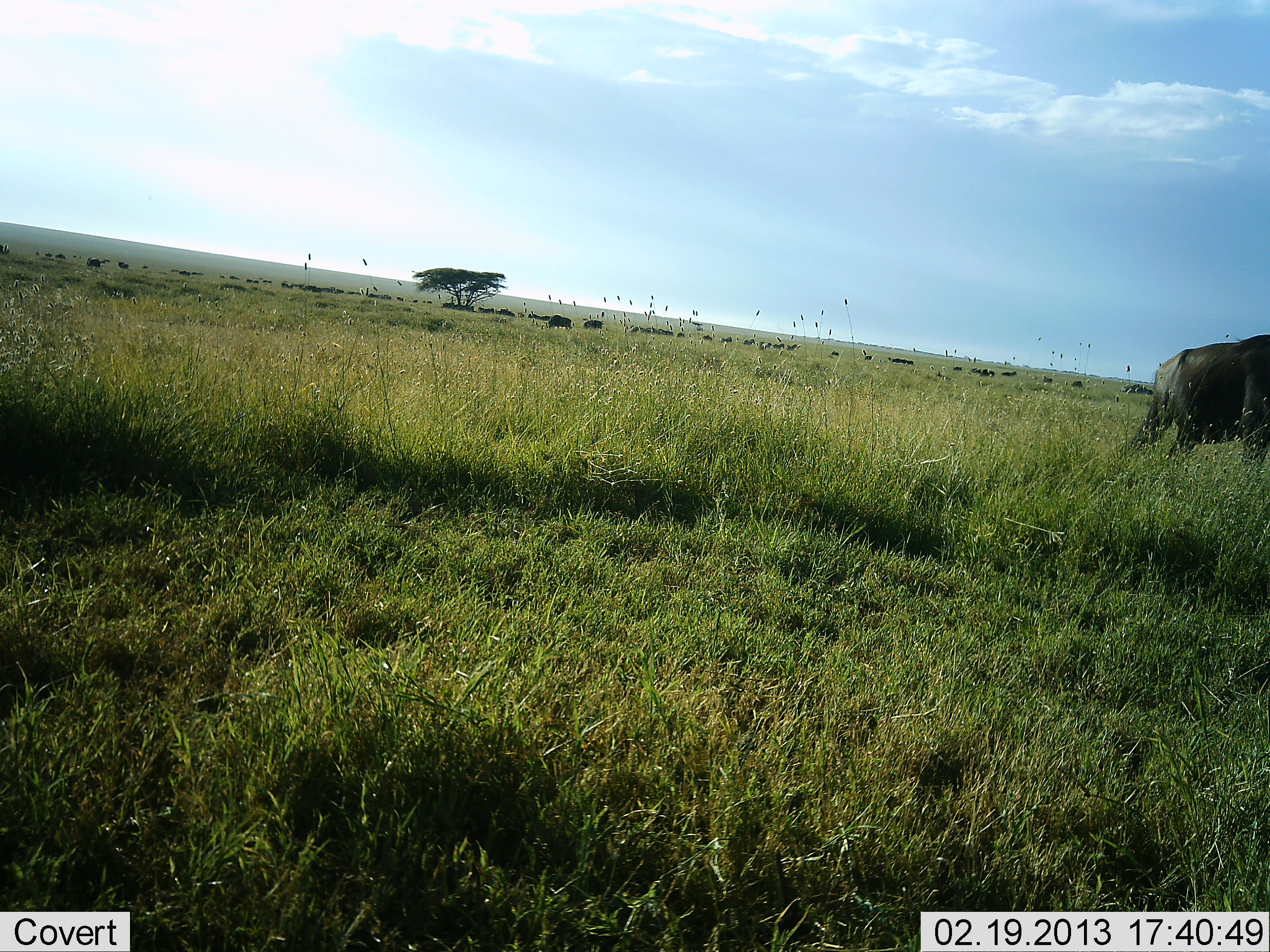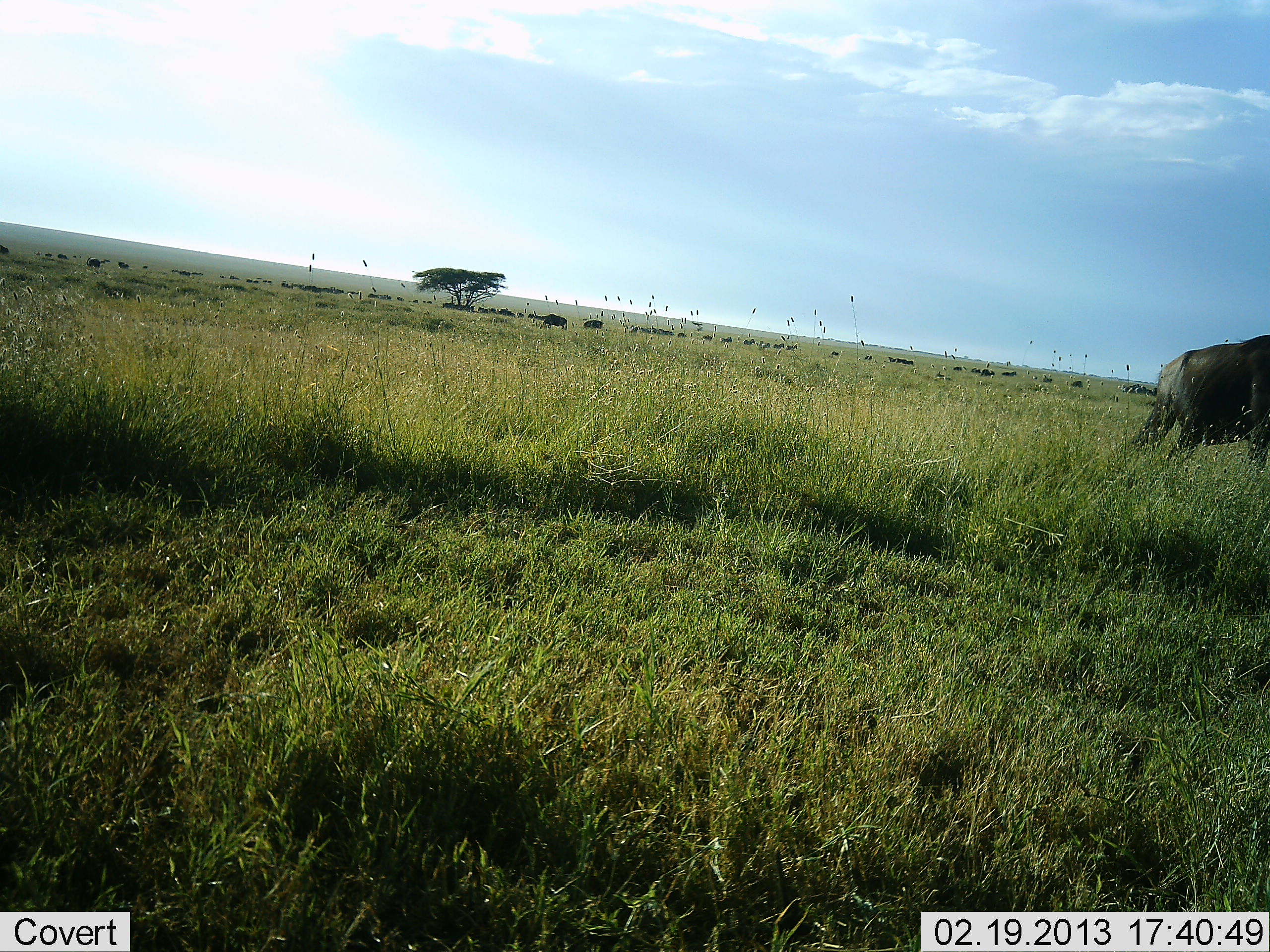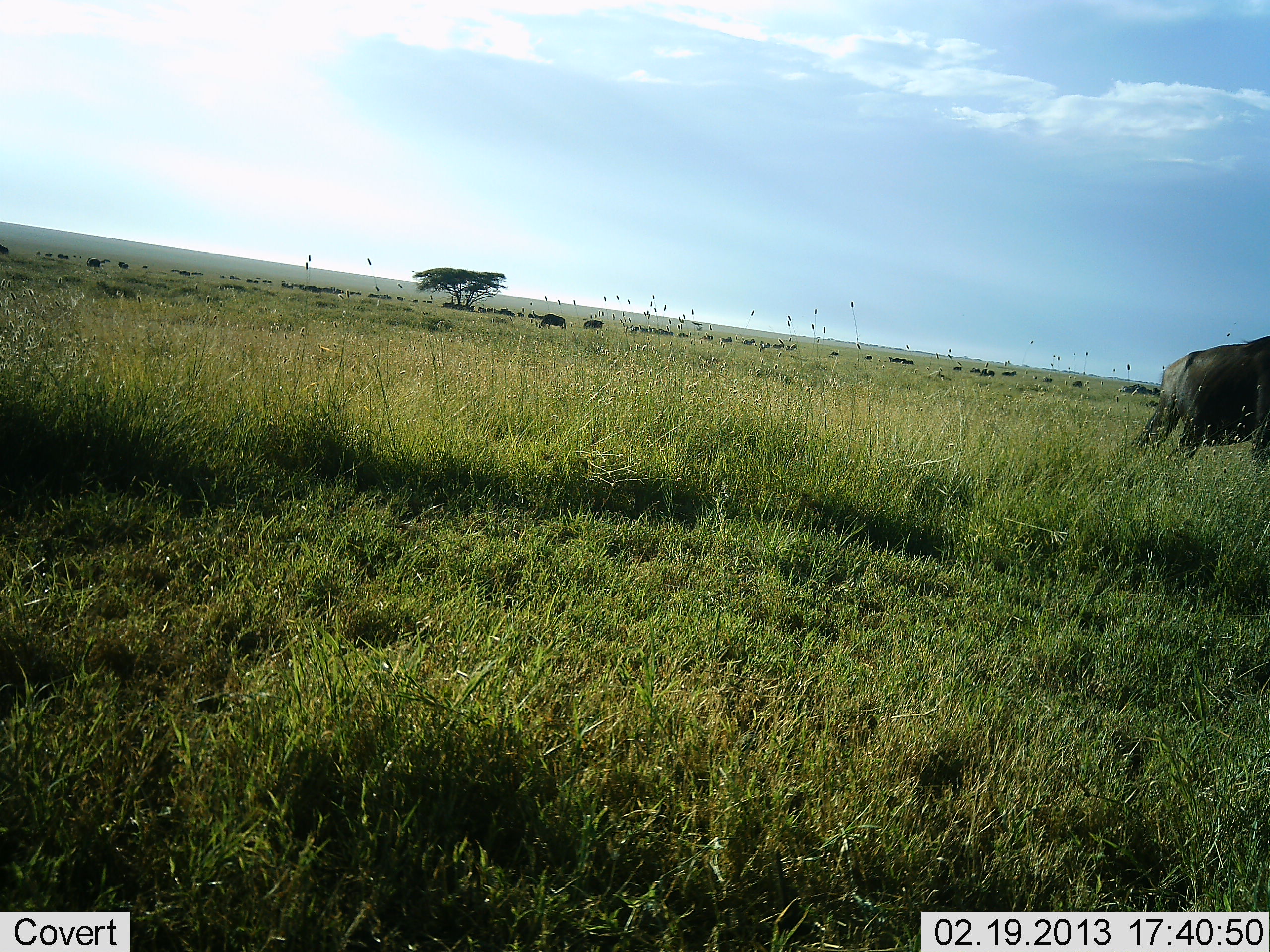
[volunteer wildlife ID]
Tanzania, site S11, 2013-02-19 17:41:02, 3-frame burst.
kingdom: Animalia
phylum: Chordata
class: Mammalia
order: Artiodactyla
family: Bovidae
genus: Connochaetes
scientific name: Connochaetes taurinus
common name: blue wildebeest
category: wildebeest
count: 11-50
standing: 68%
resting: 8%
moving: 28%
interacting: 0%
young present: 0%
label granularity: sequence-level